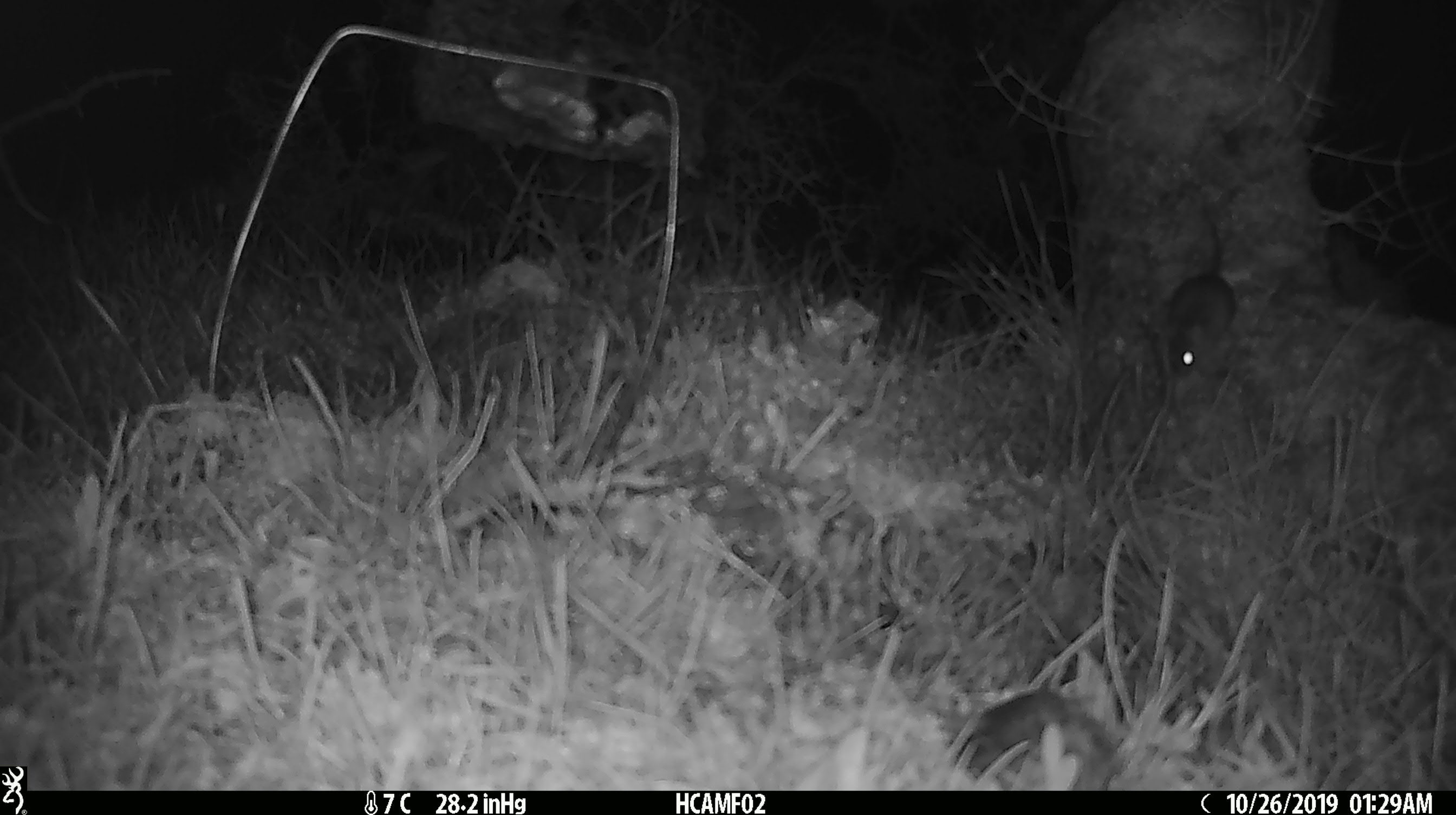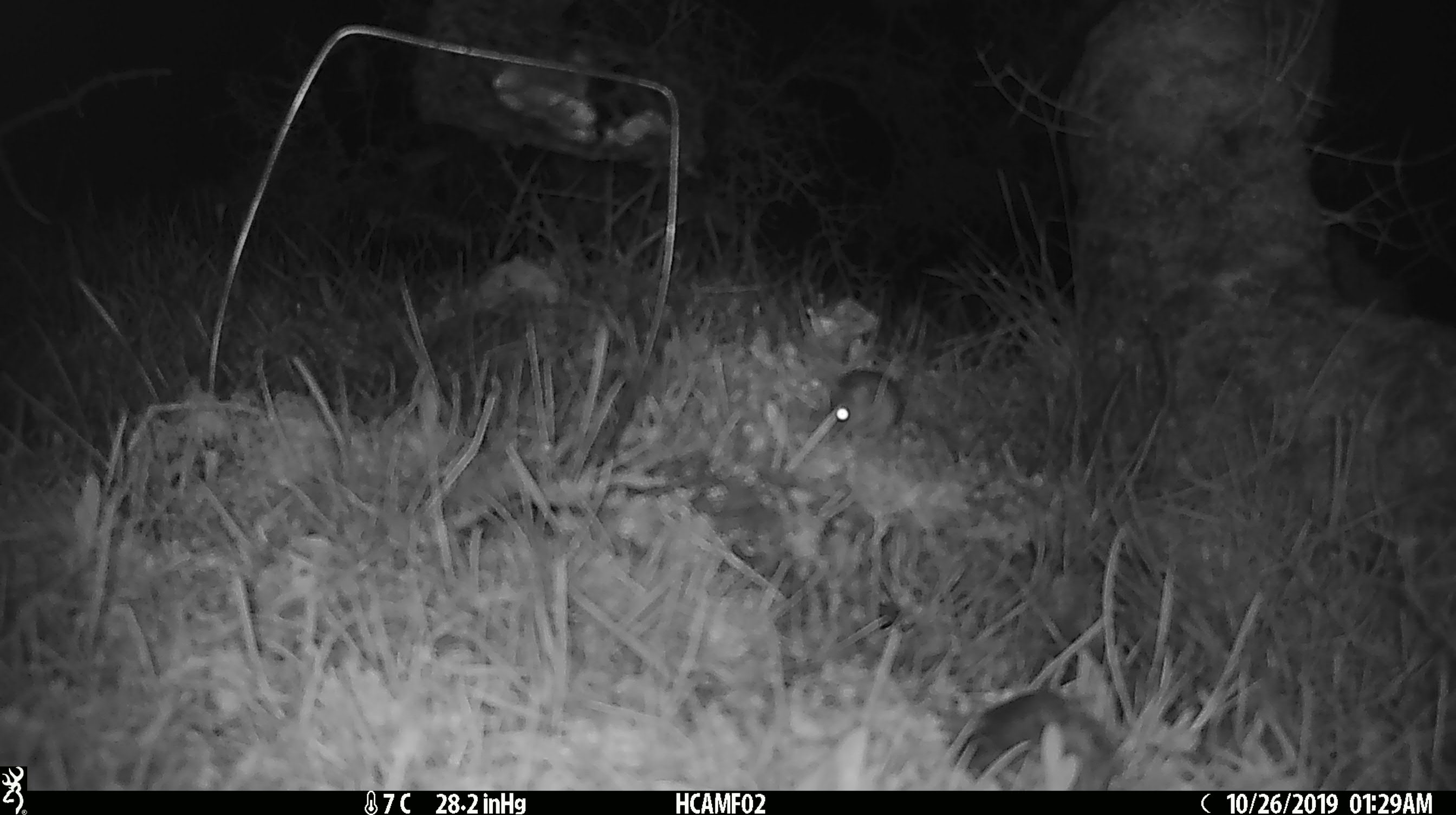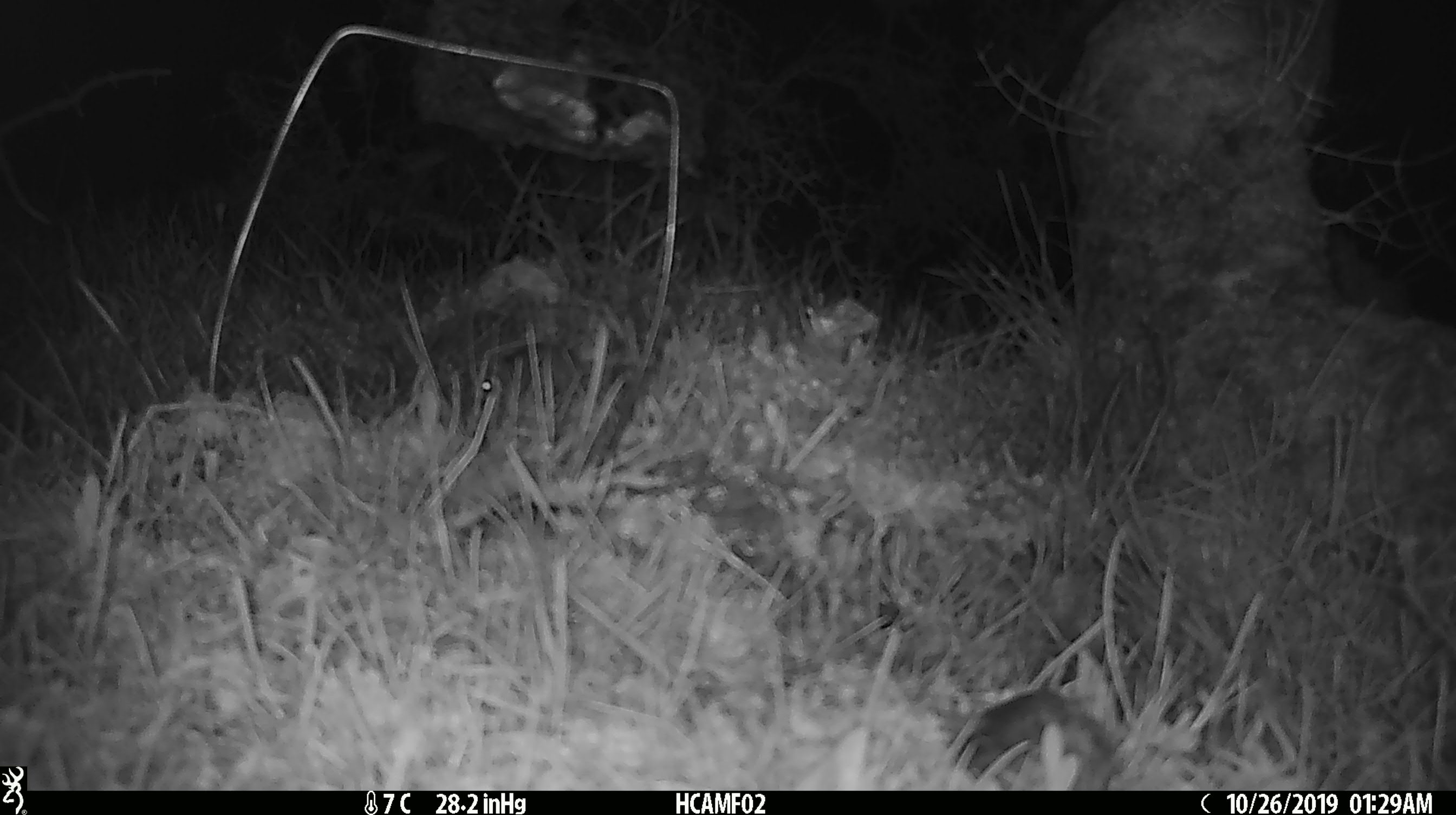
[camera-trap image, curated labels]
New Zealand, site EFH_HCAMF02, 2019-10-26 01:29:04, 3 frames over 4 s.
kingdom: Animalia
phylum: Chordata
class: Mammalia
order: Rodentia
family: Muridae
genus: Mus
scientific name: Mus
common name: mouse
Mouse (Mus).